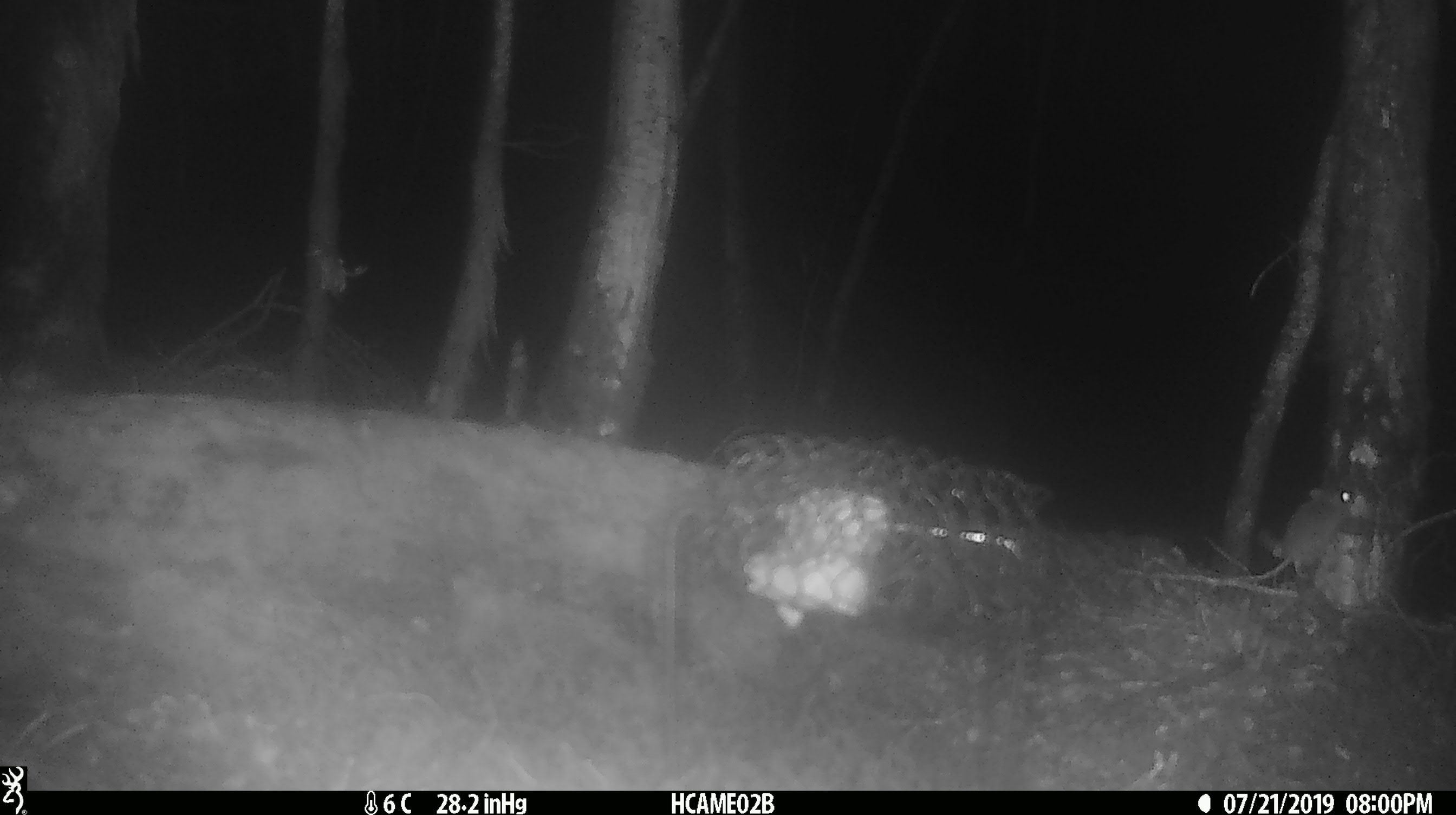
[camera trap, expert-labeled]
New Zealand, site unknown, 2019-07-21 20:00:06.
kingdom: Animalia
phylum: Chordata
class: Mammalia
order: Rodentia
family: Muridae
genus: Mus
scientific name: Mus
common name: mouse